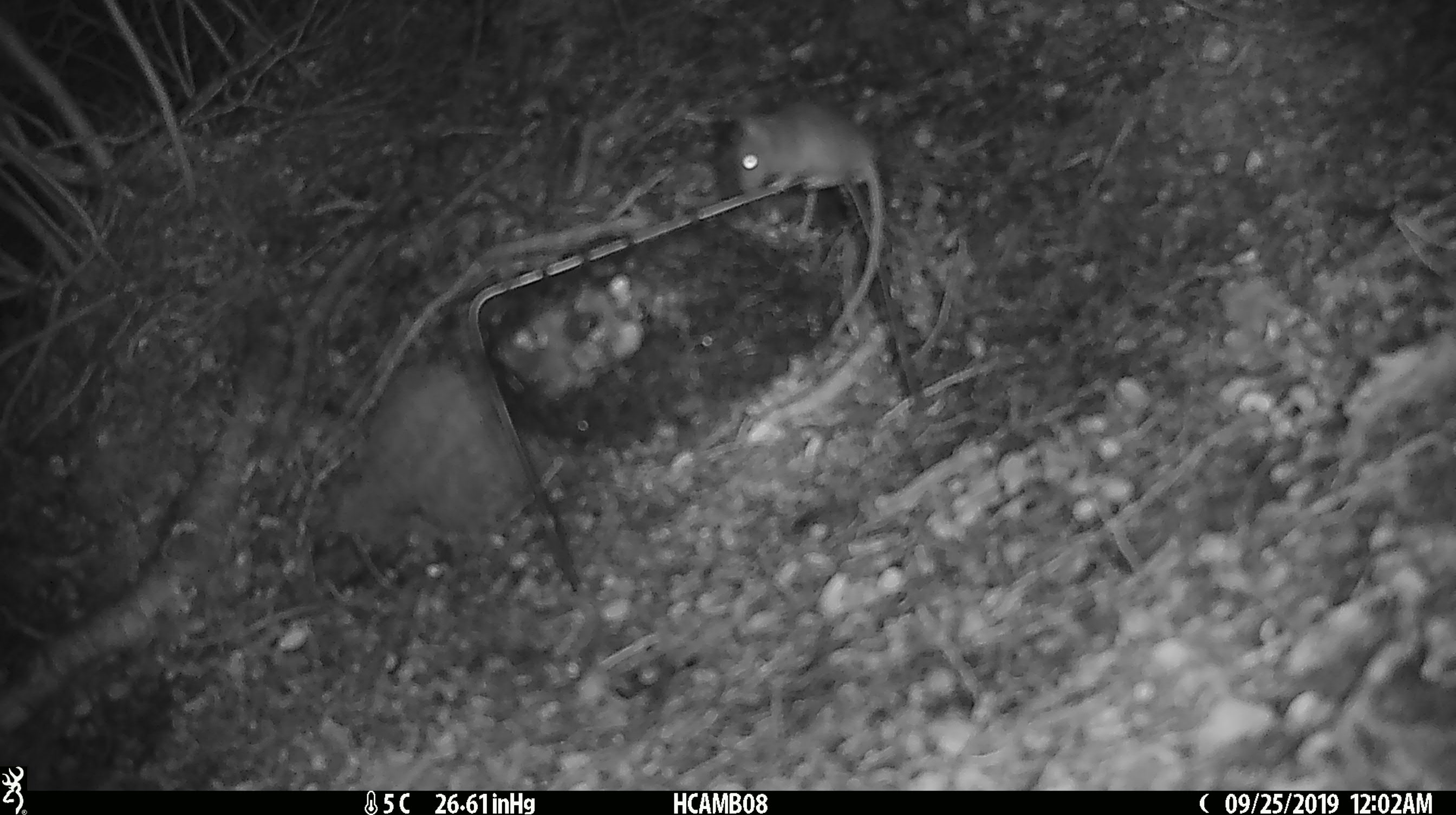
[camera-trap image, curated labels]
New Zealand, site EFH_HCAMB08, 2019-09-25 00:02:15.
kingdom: Animalia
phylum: Chordata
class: Mammalia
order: Rodentia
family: Muridae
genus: Mus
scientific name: Mus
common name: mouse